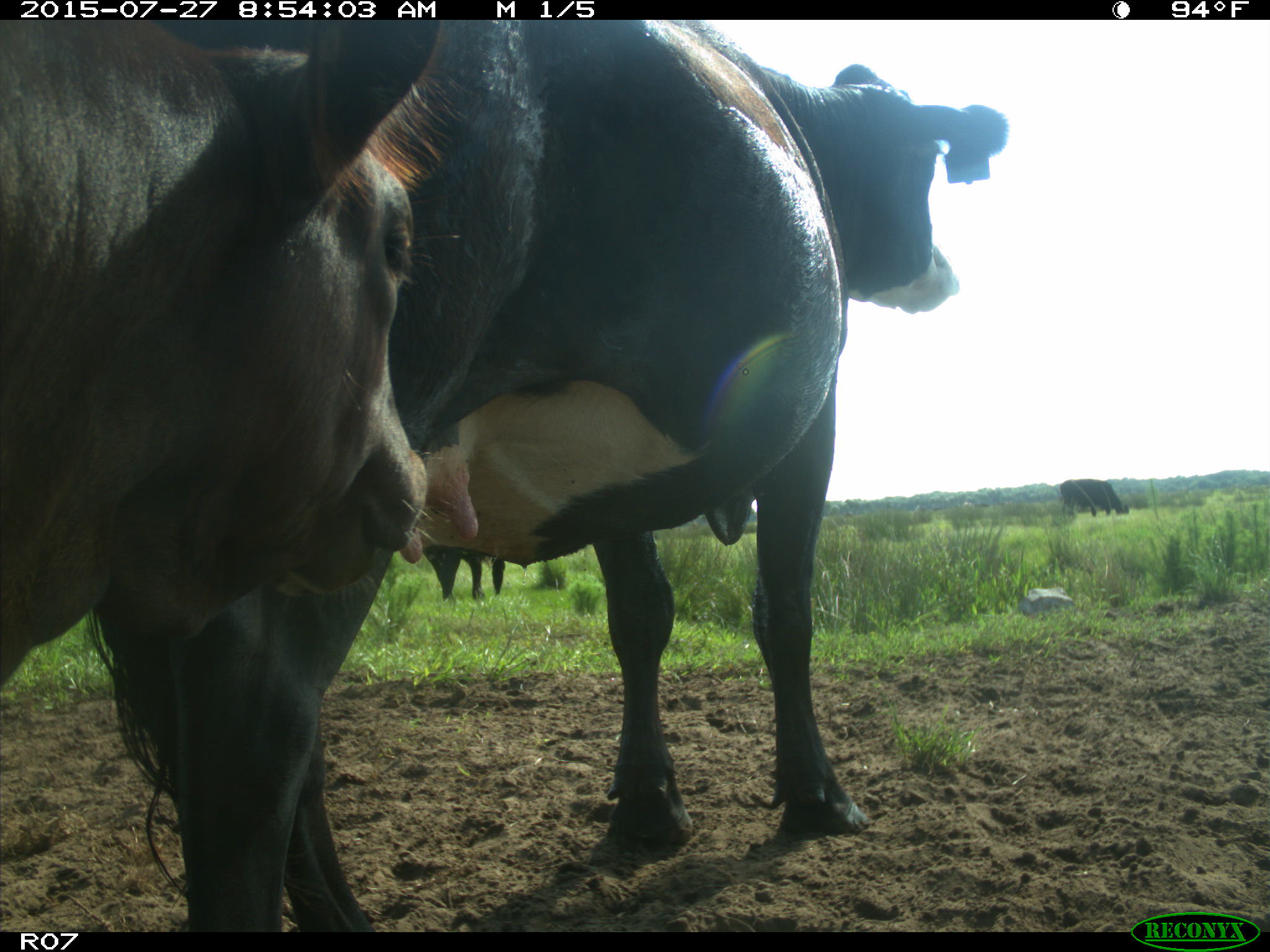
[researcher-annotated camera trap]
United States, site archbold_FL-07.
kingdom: Animalia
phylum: Chordata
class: Mammalia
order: Artiodactyla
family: Bovidae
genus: Bos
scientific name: Bos taurus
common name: domestic cow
Bos taurus (domestic cow).